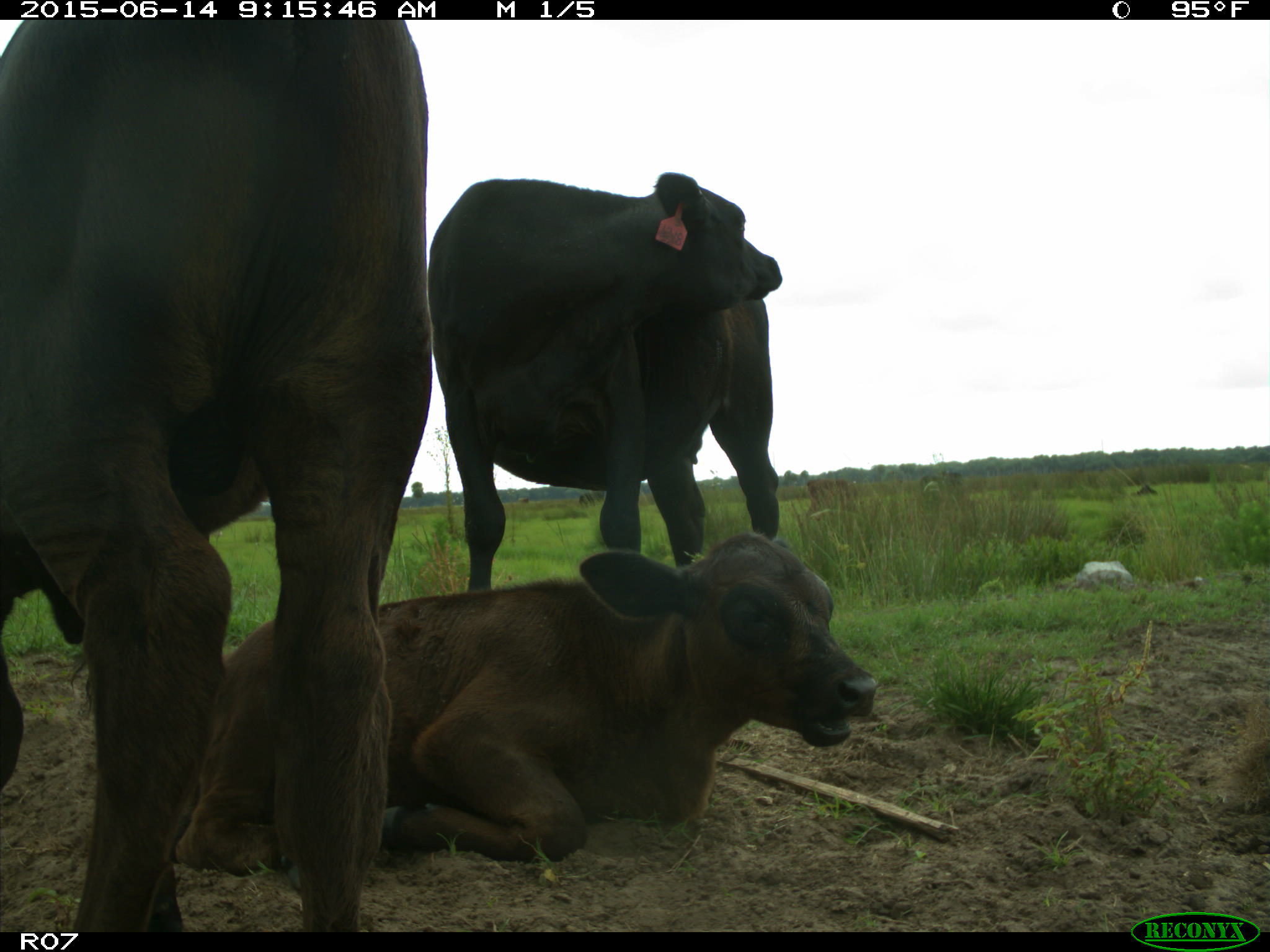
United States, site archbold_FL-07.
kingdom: Animalia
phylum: Chordata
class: Mammalia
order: Artiodactyla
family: Bovidae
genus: Bos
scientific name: Bos taurus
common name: domestic cow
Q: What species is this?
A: Bos taurus (domestic cow).